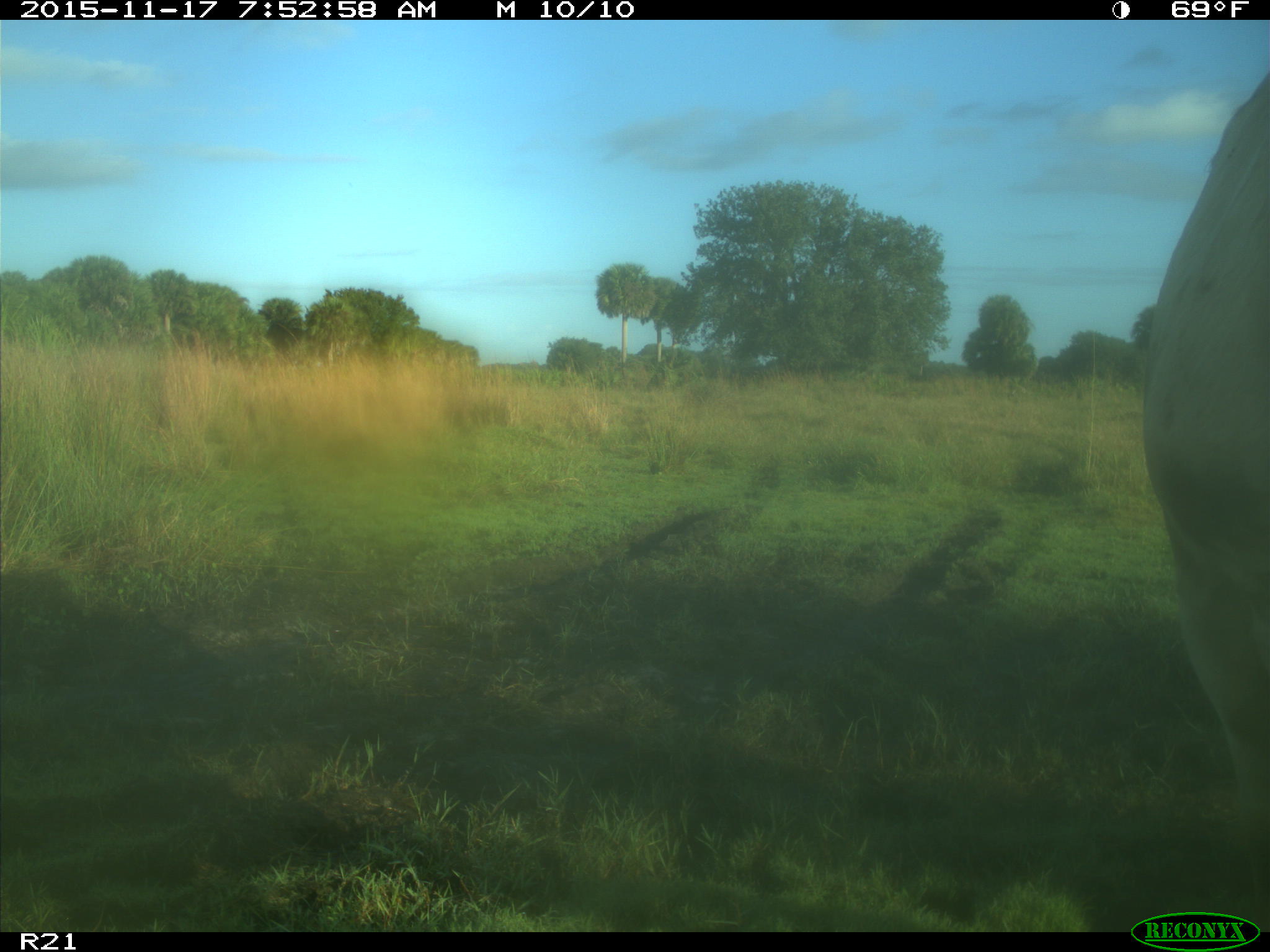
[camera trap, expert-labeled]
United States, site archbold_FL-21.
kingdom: Animalia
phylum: Chordata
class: Mammalia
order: Artiodactyla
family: Bovidae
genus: Bos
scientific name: Bos taurus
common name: domestic cow